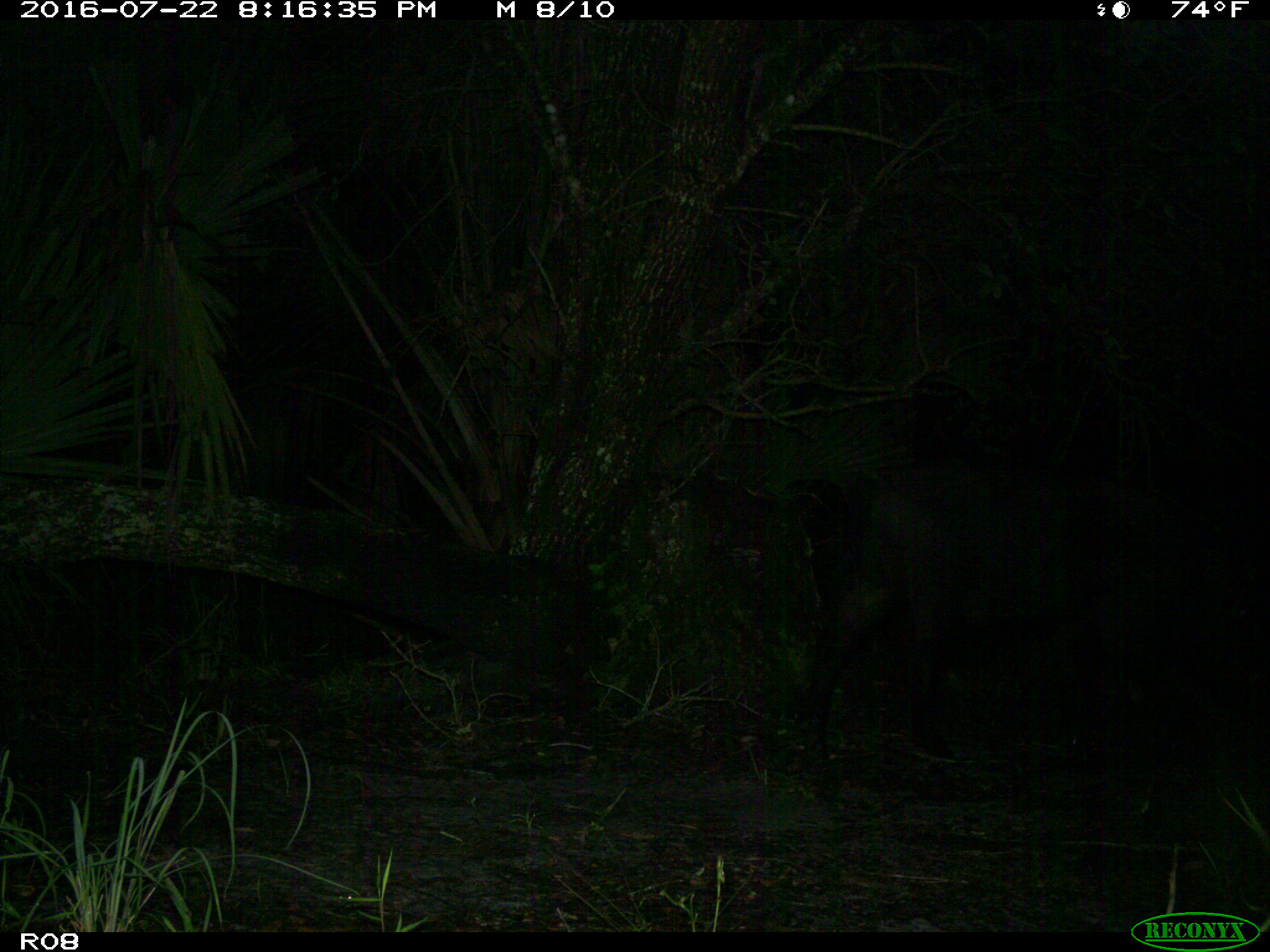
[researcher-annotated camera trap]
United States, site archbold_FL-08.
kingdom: Animalia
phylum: Chordata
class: Mammalia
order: Artiodactyla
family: Suidae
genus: Sus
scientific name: Sus scrofa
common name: wild boar